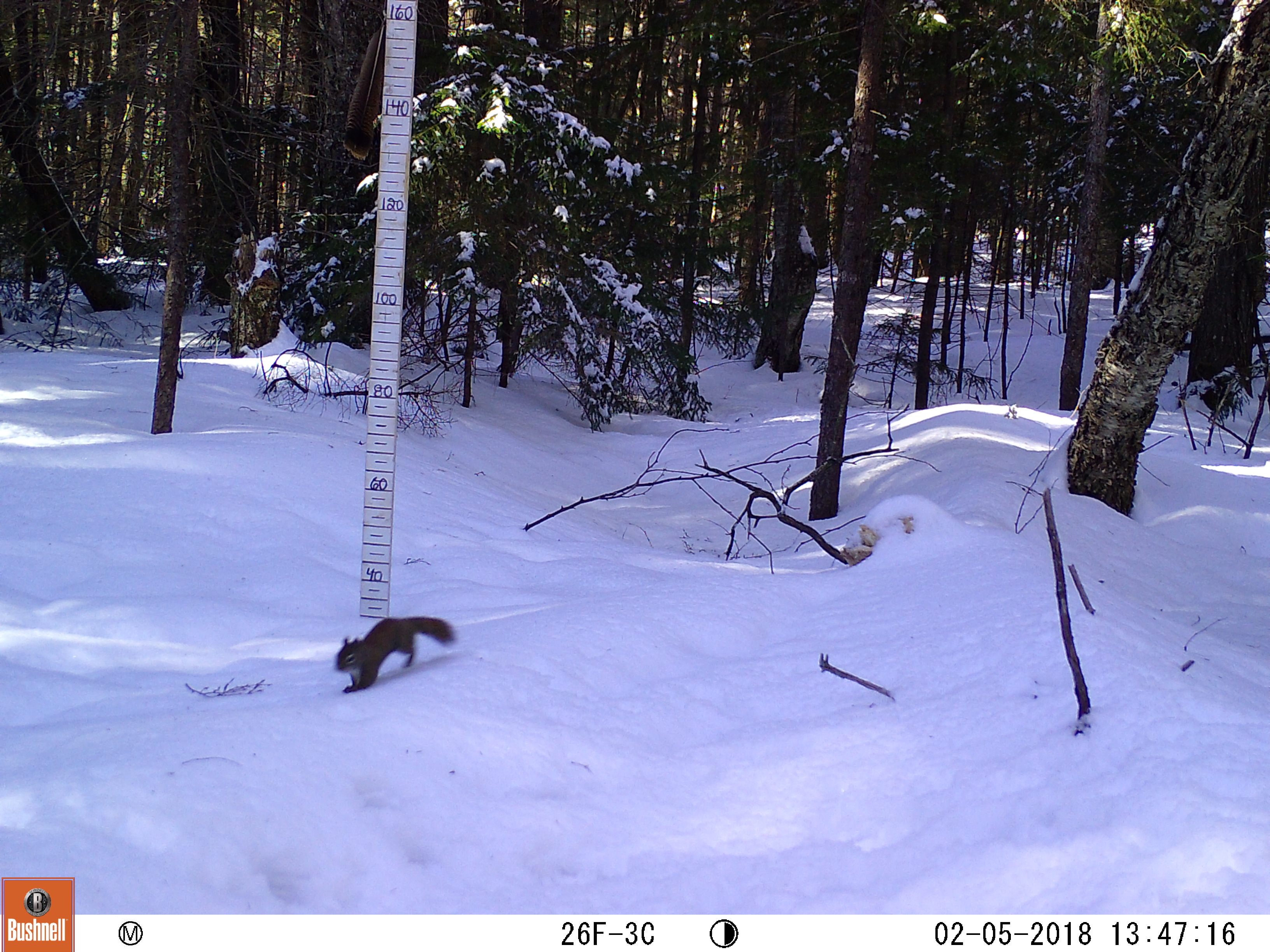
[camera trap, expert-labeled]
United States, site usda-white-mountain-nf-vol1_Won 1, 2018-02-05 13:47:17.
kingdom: Animalia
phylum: Chordata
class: Mammalia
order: Rodentia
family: Sciuridae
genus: Tamiasciurus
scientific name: Tamiasciurus hudsonicus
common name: red squirrel